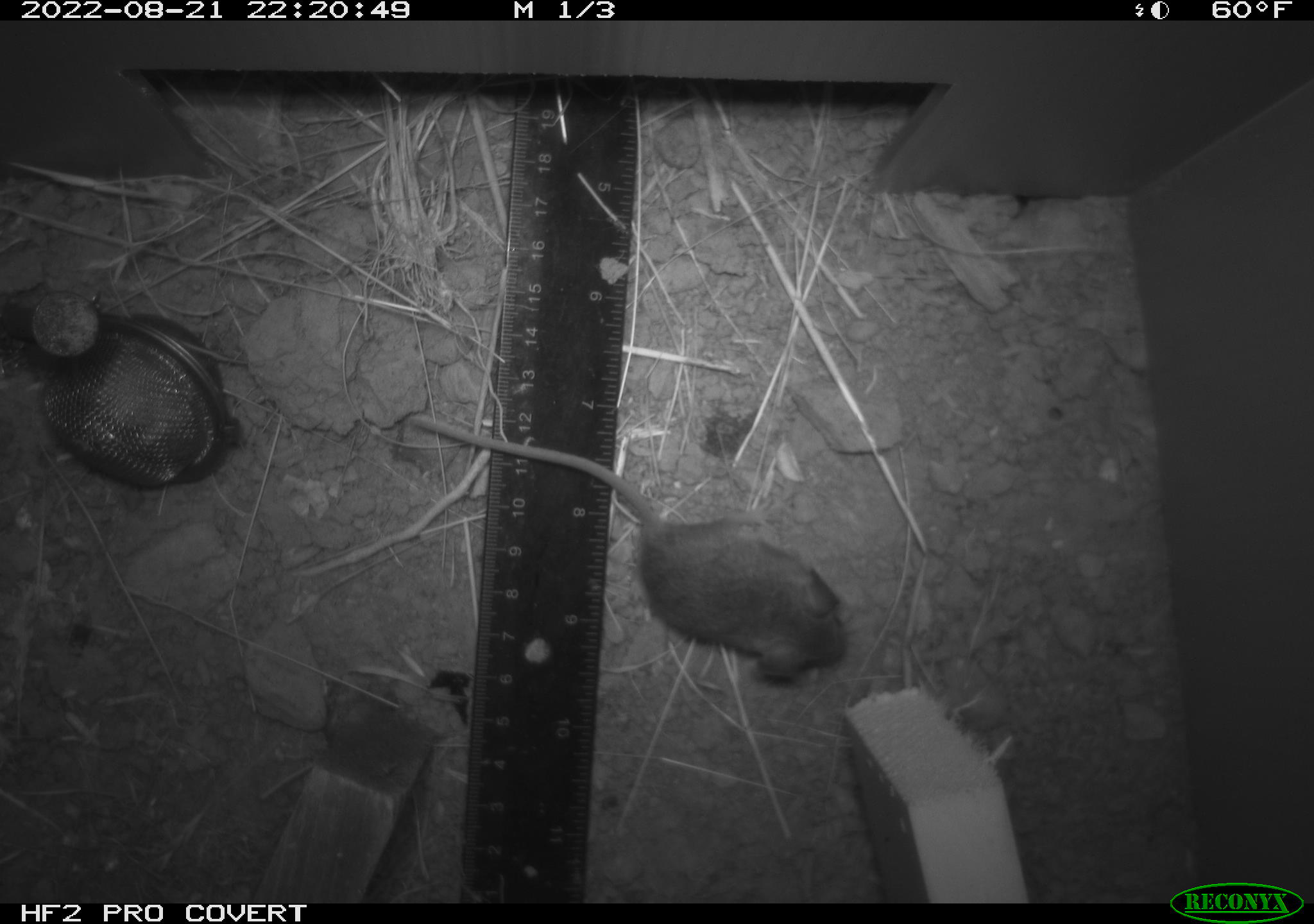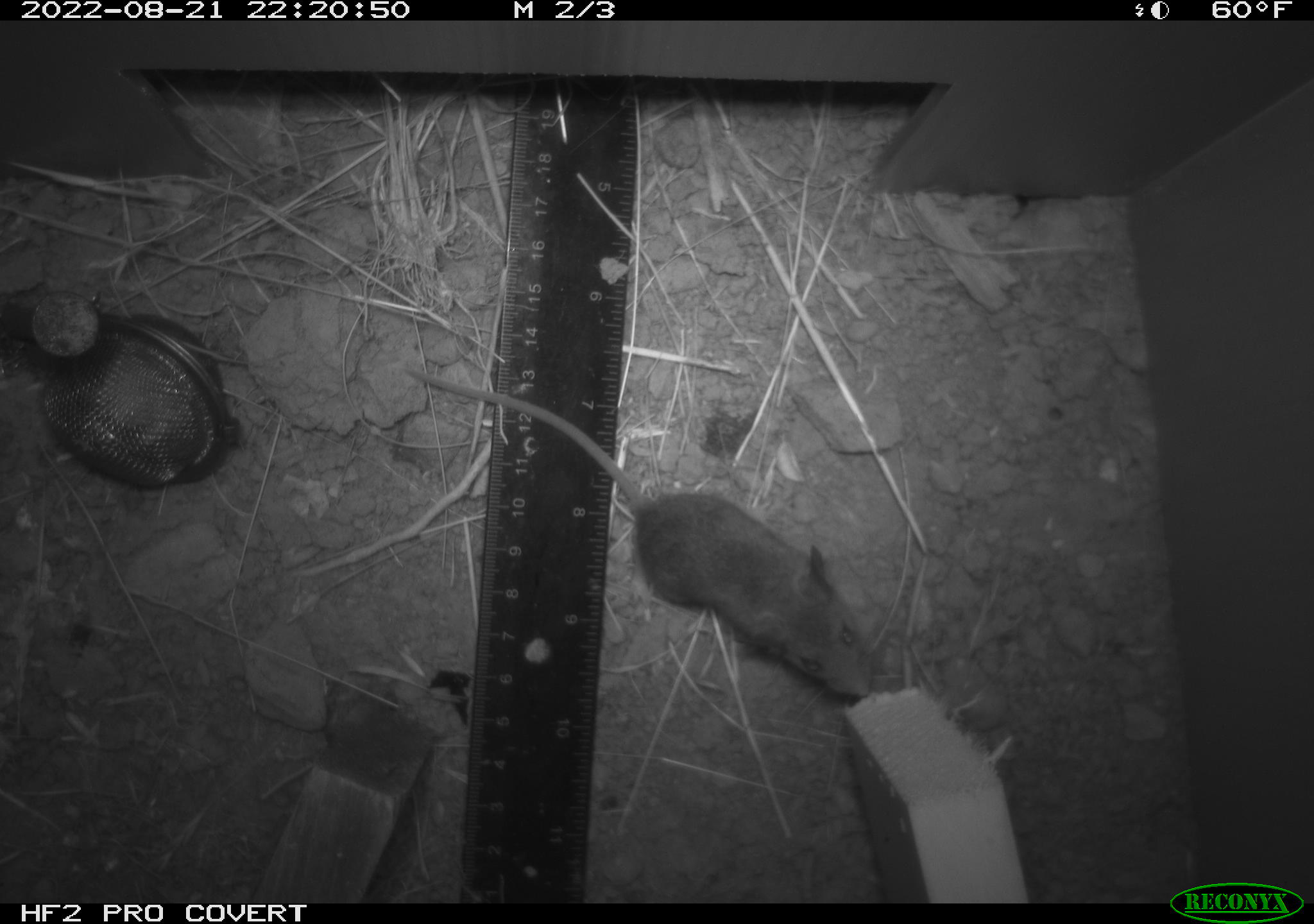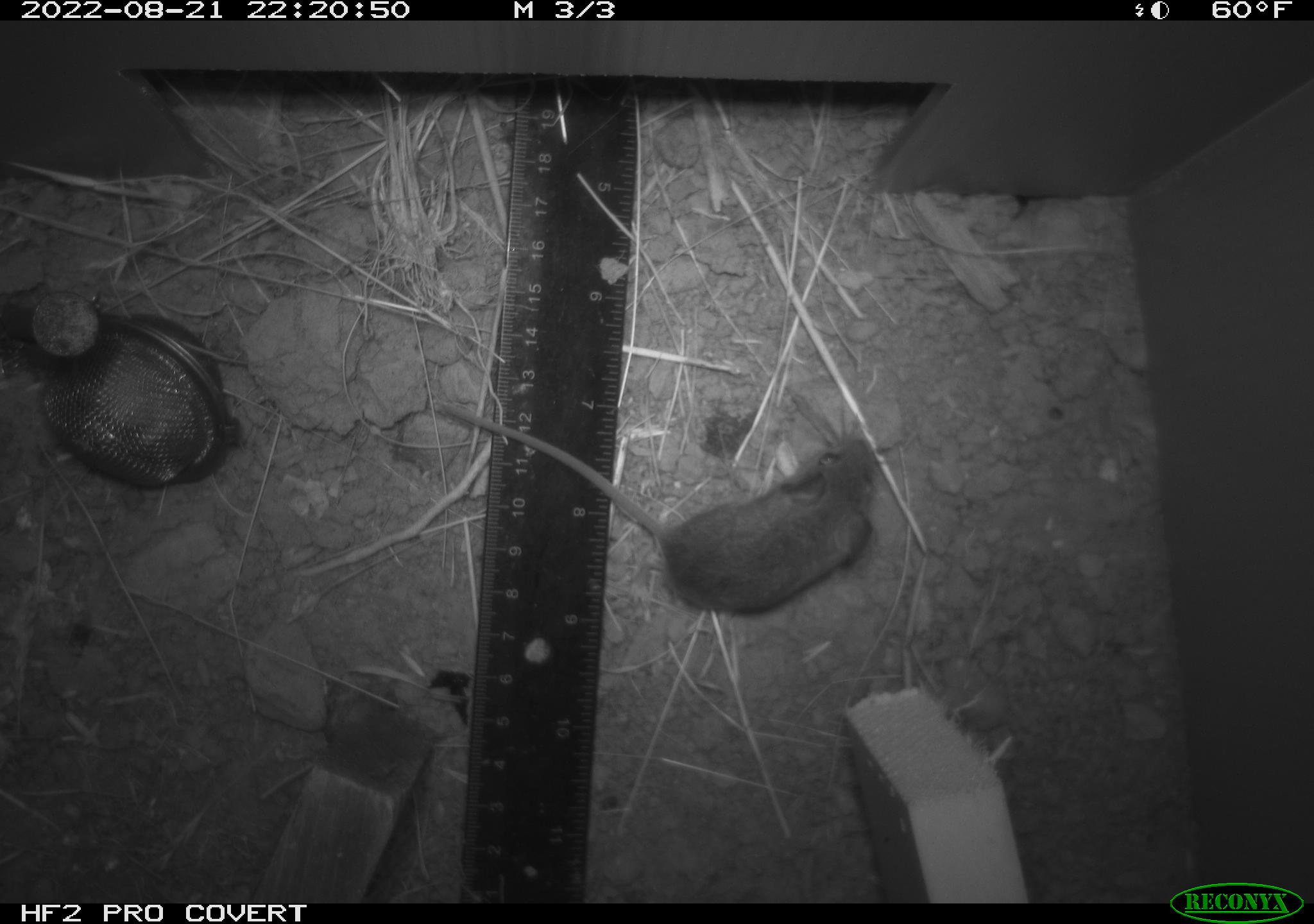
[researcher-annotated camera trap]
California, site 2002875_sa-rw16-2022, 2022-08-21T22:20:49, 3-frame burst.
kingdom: Animalia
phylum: Chordata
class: Mammalia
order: Rodentia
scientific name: Rodentia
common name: mouse species